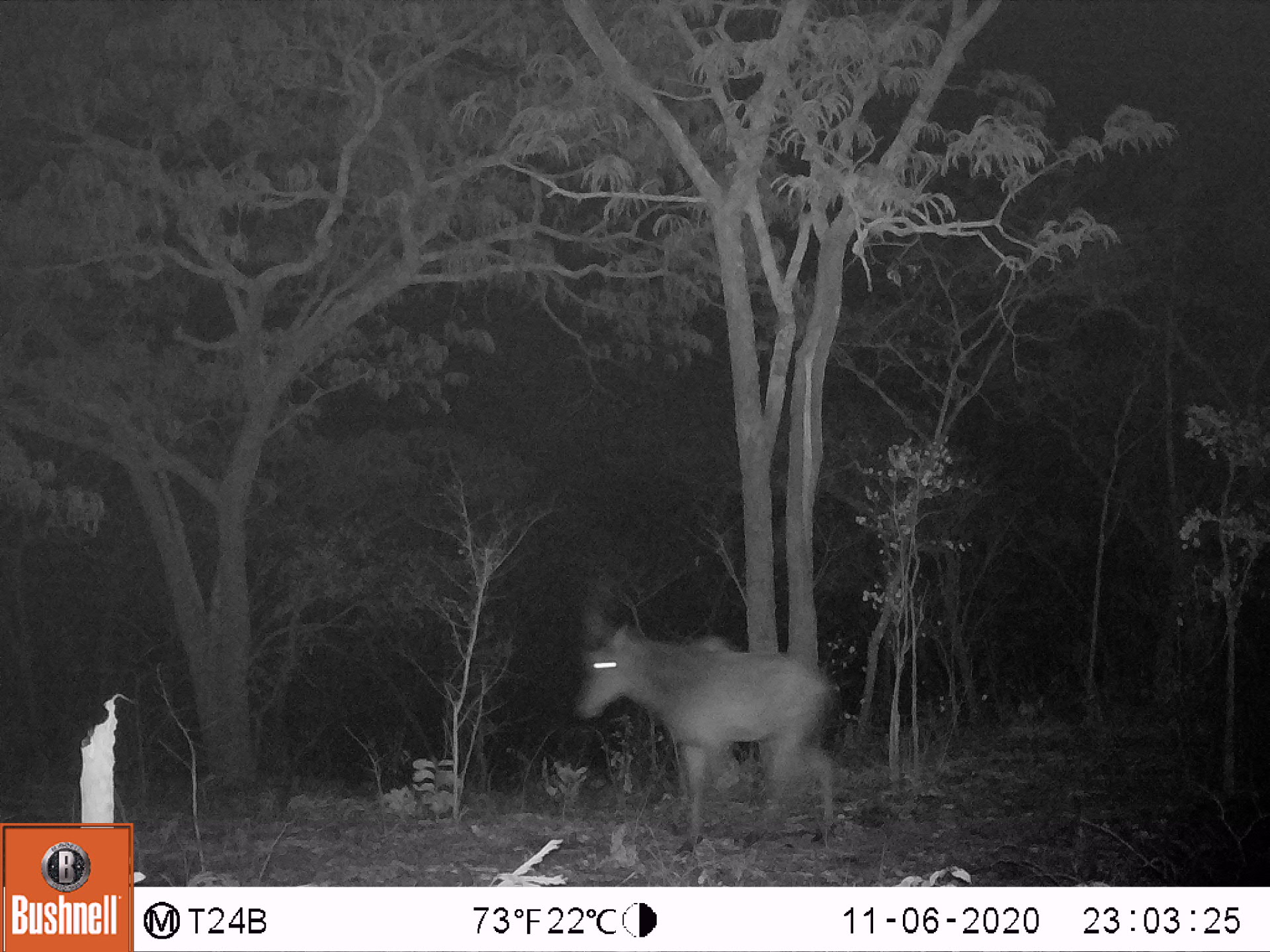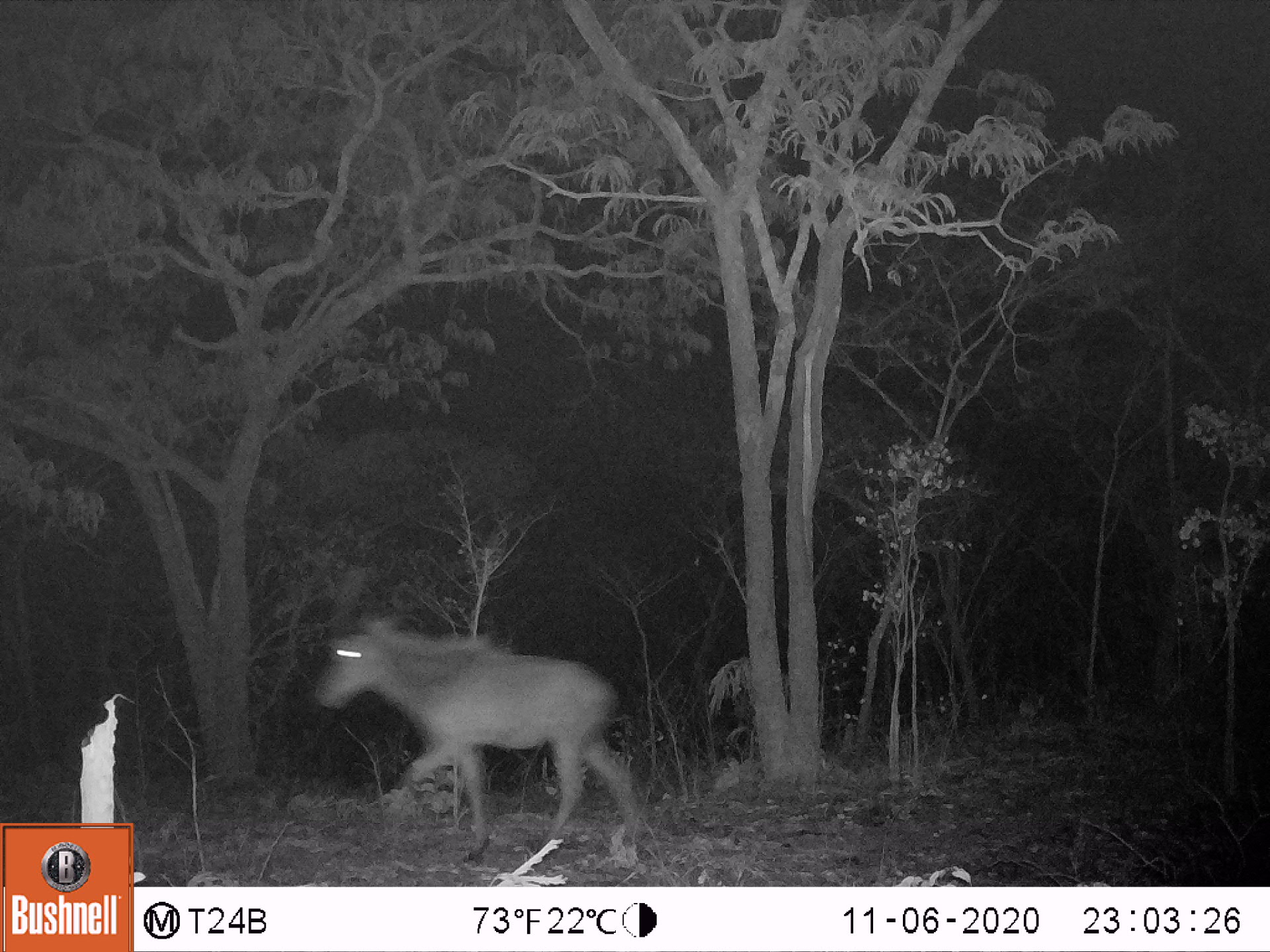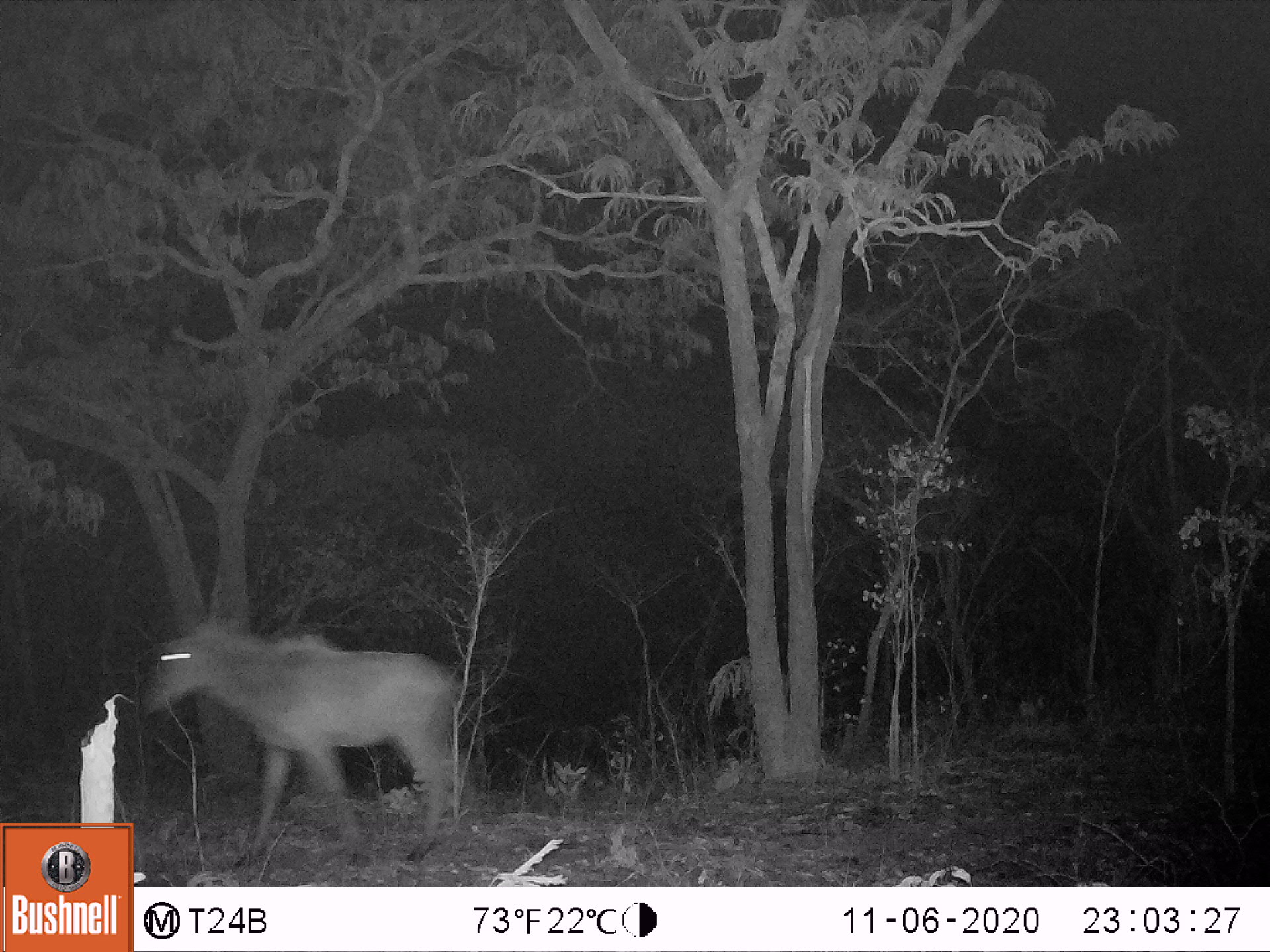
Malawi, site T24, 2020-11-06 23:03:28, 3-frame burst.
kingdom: Animalia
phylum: Chordata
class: Mammalia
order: Artiodactyla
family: Bovidae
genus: Hippotragus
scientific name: Hippotragus niger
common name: sable antelope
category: sable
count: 1